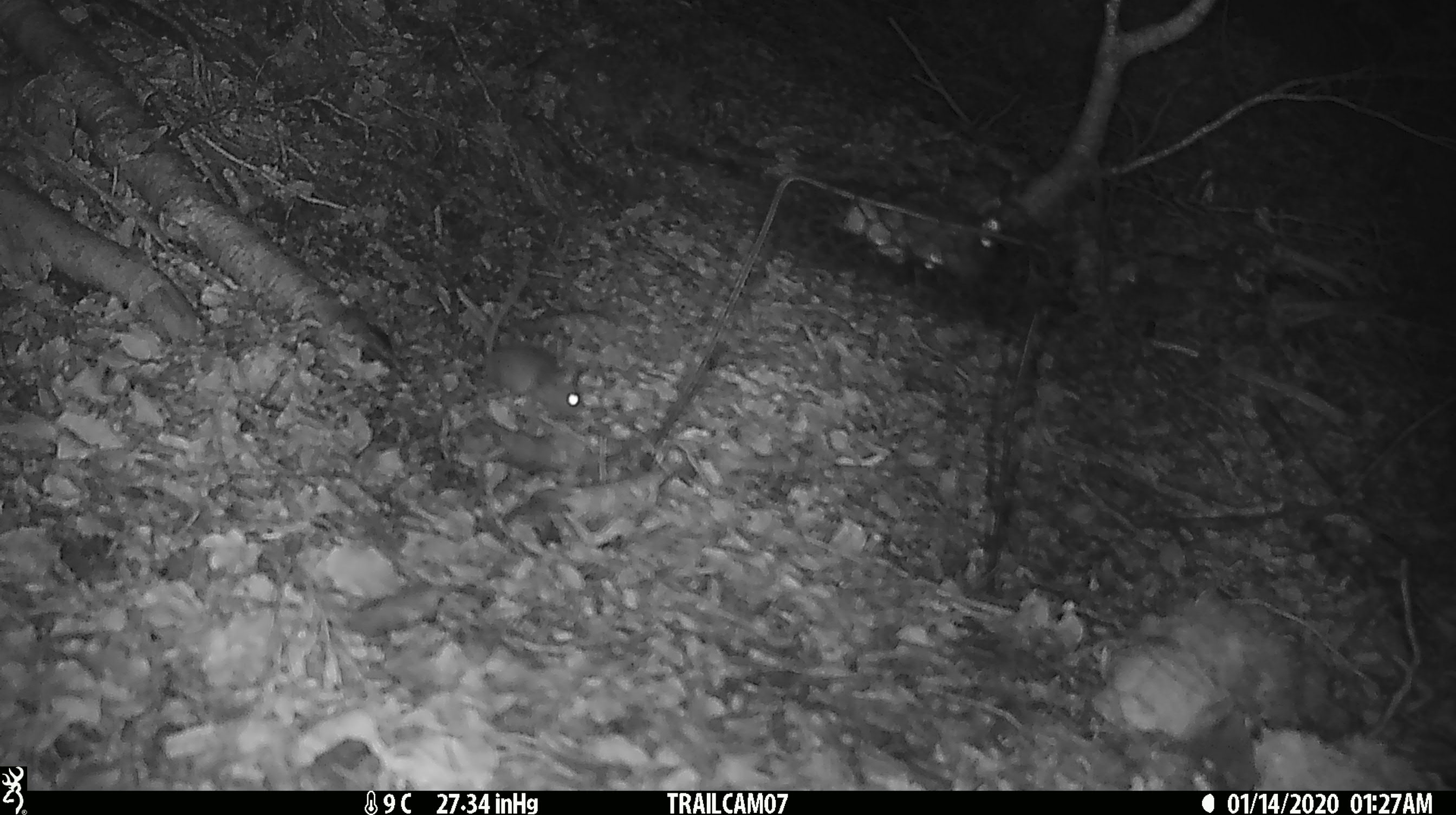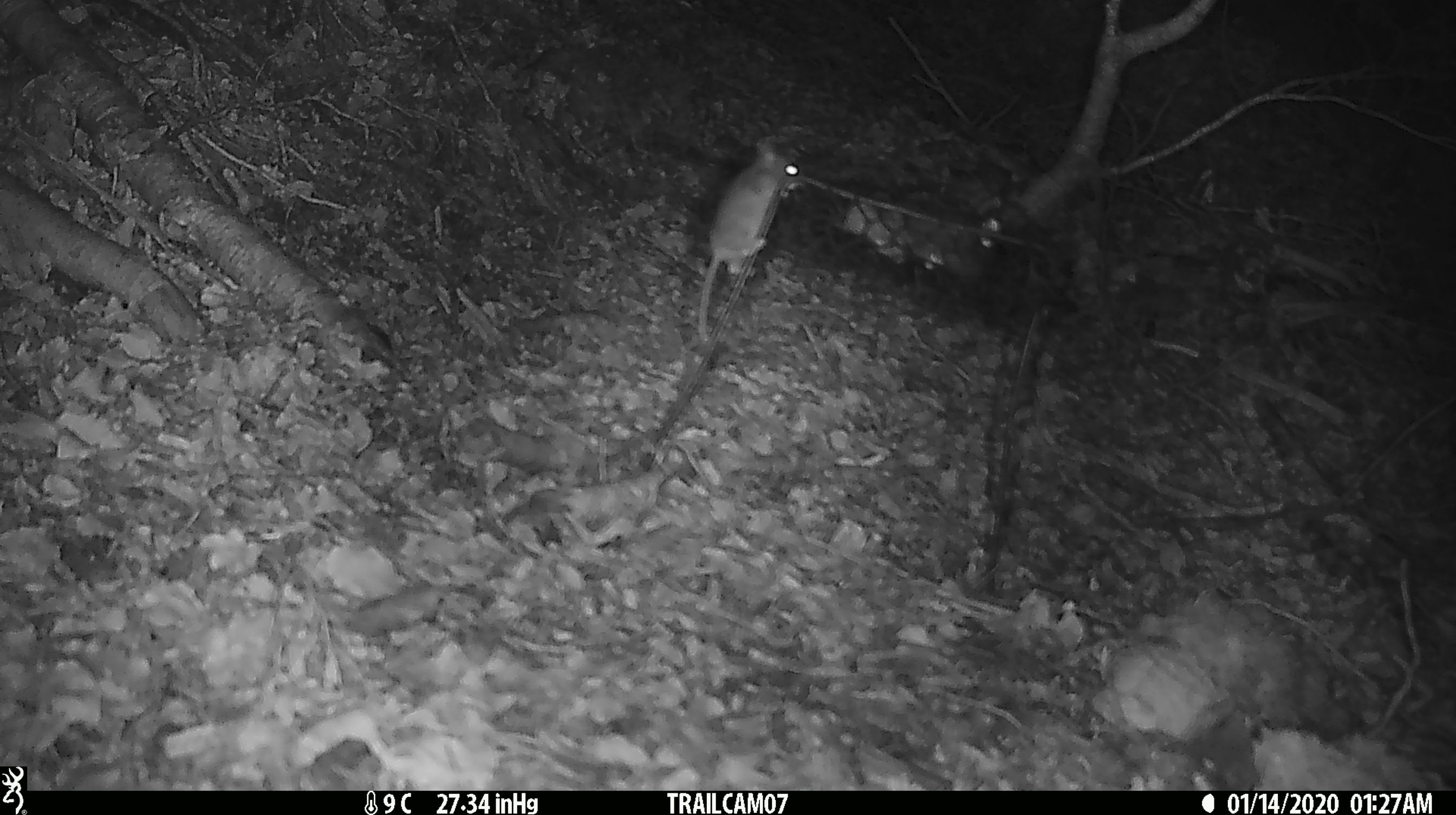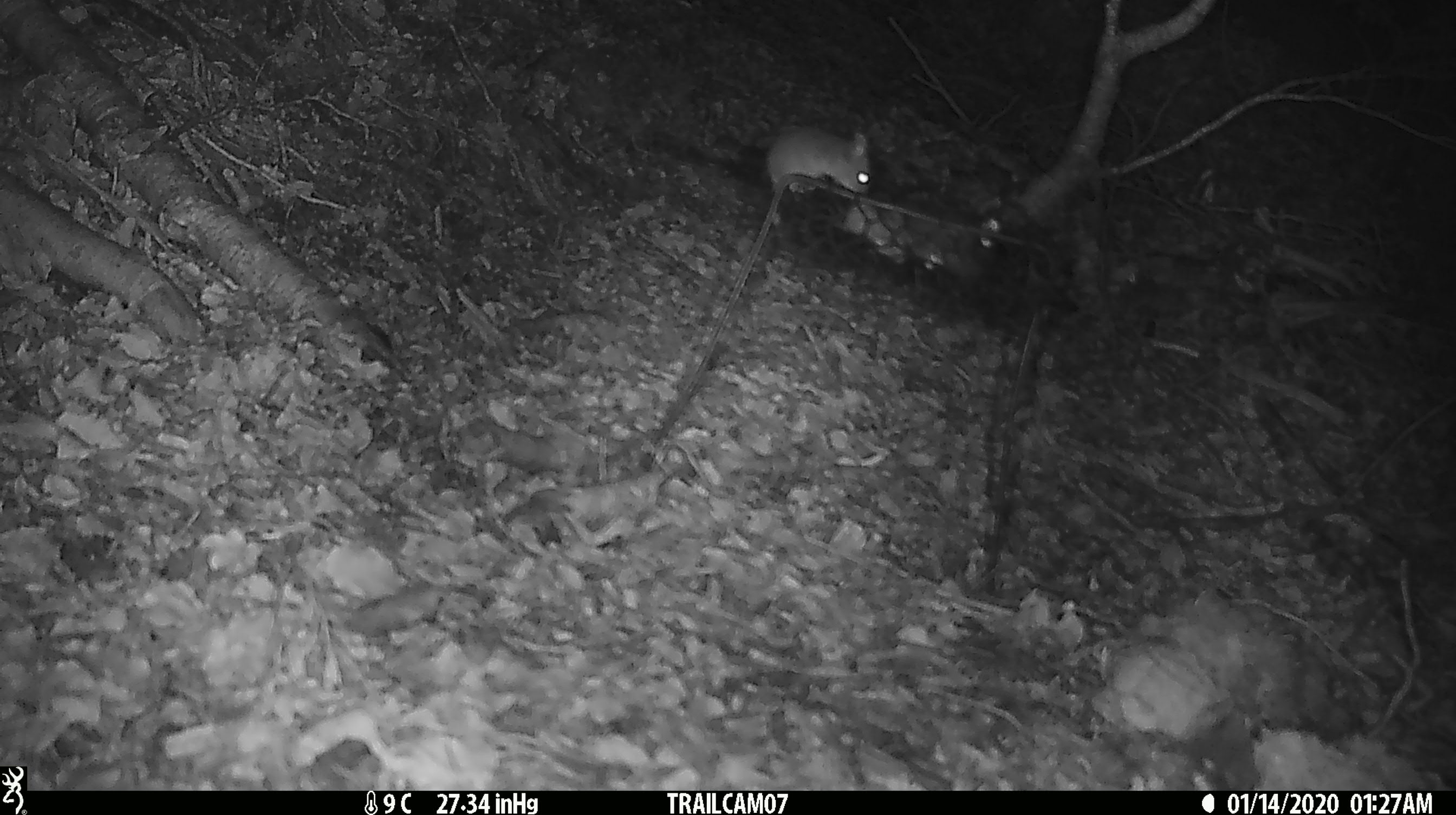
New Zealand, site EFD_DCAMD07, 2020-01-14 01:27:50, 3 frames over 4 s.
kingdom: Animalia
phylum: Chordata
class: Mammalia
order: Rodentia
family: Muridae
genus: Mus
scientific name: Mus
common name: mouse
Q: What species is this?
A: Mouse (Mus).